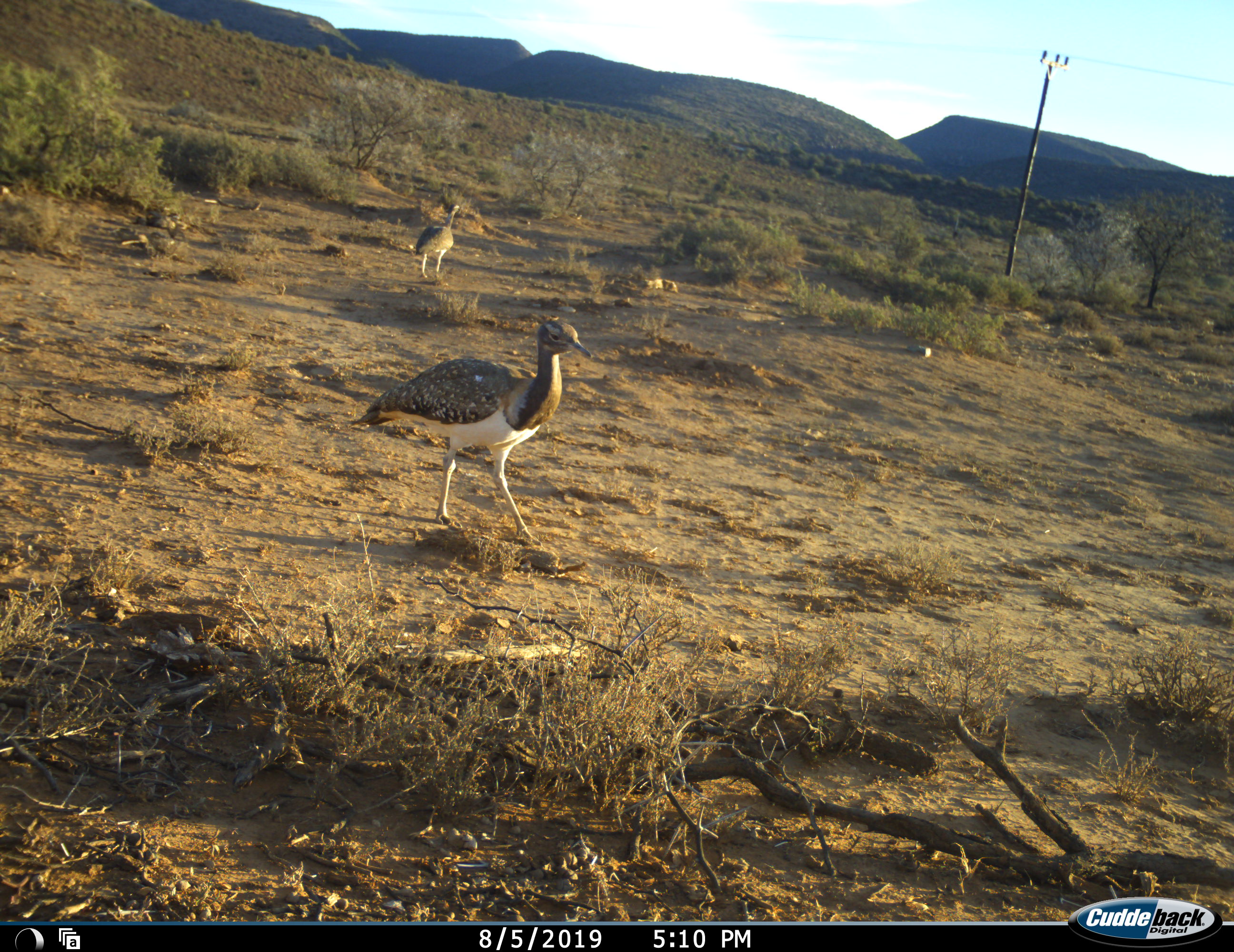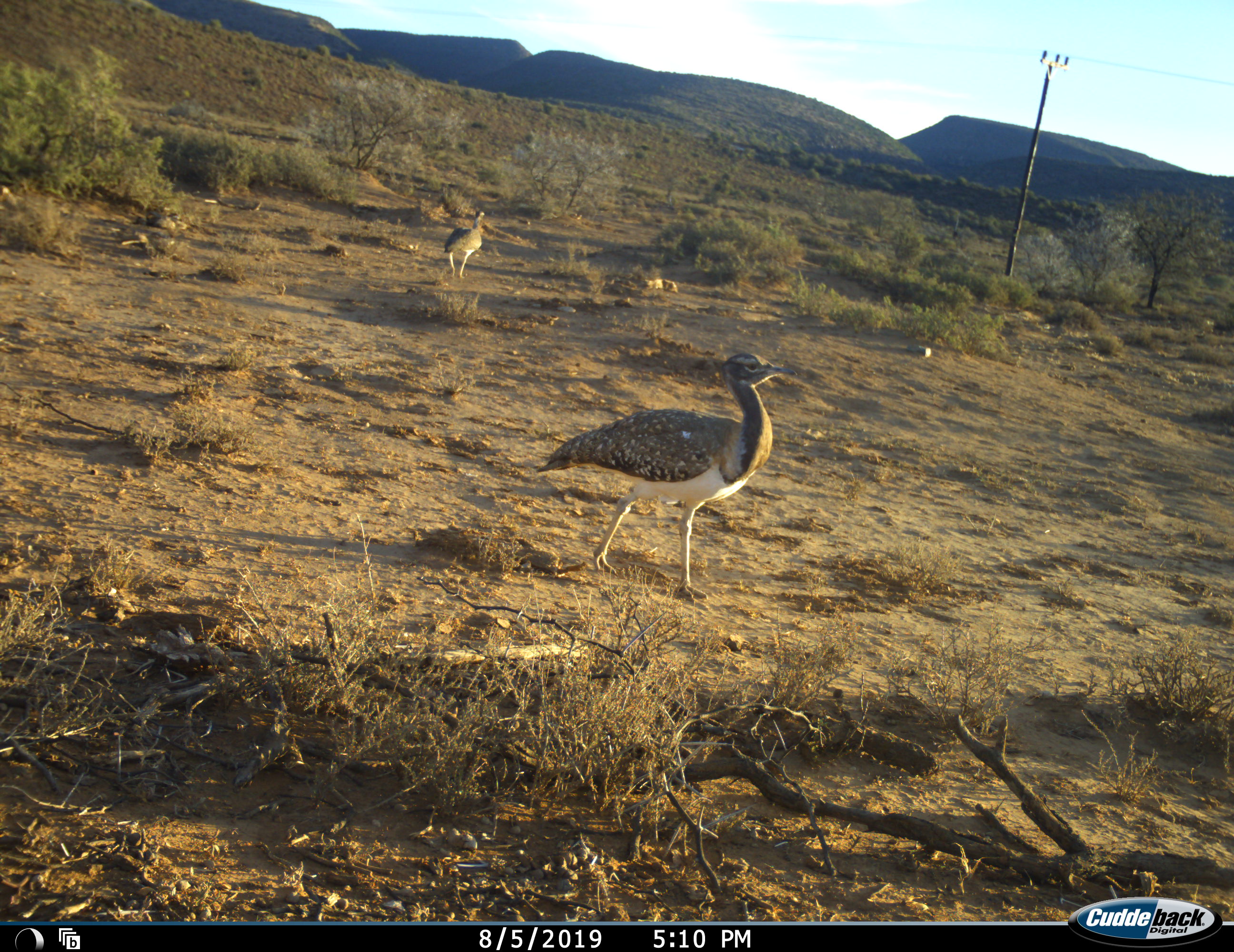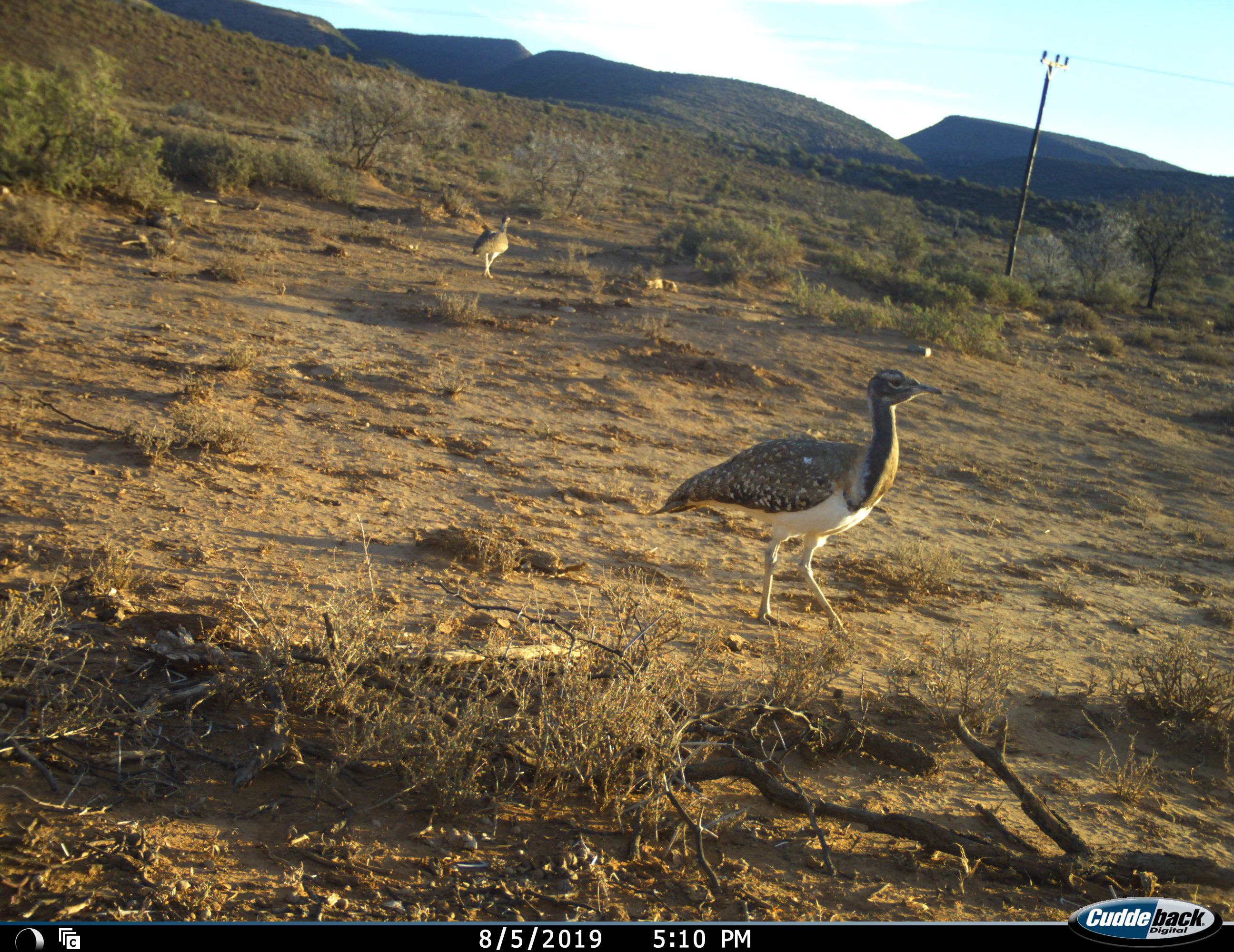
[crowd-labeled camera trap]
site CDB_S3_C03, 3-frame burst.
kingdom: Animalia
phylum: Chordata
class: Aves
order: Otidiformes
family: Otididae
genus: Ardeotis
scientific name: Ardeotis kori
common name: kori bustard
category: bustardkori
Bustardkori (kori bustard) (Ardeotis kori), count 2. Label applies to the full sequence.